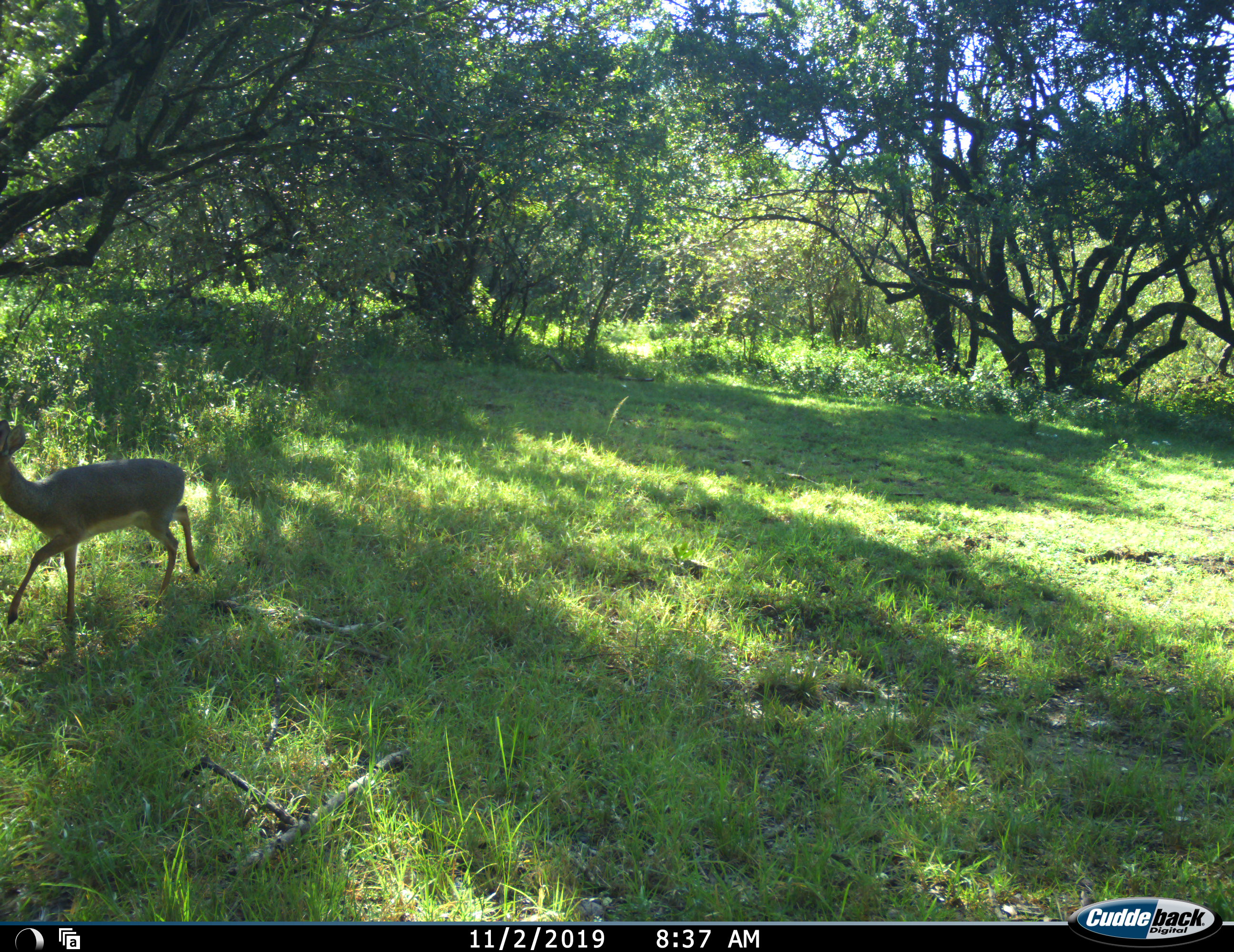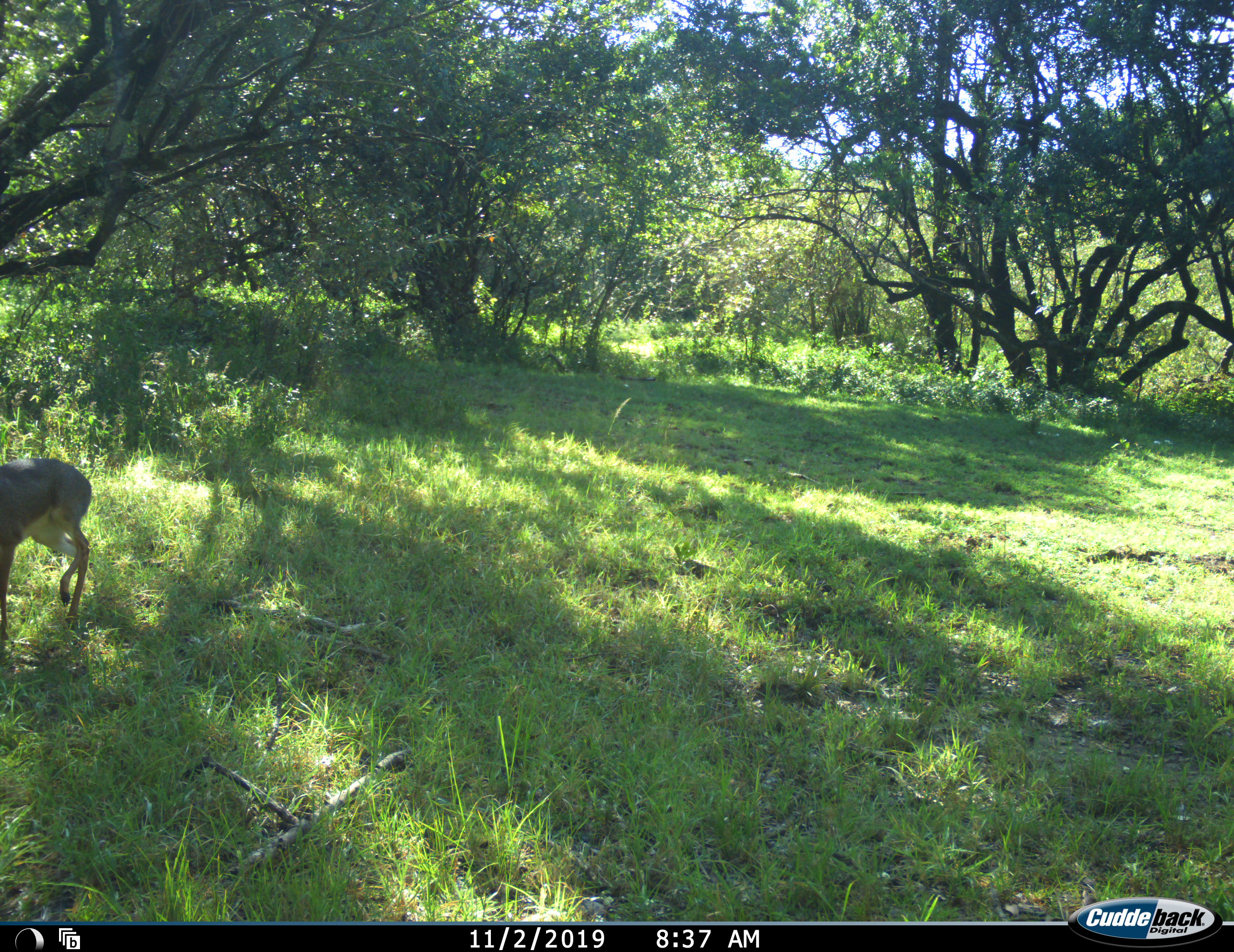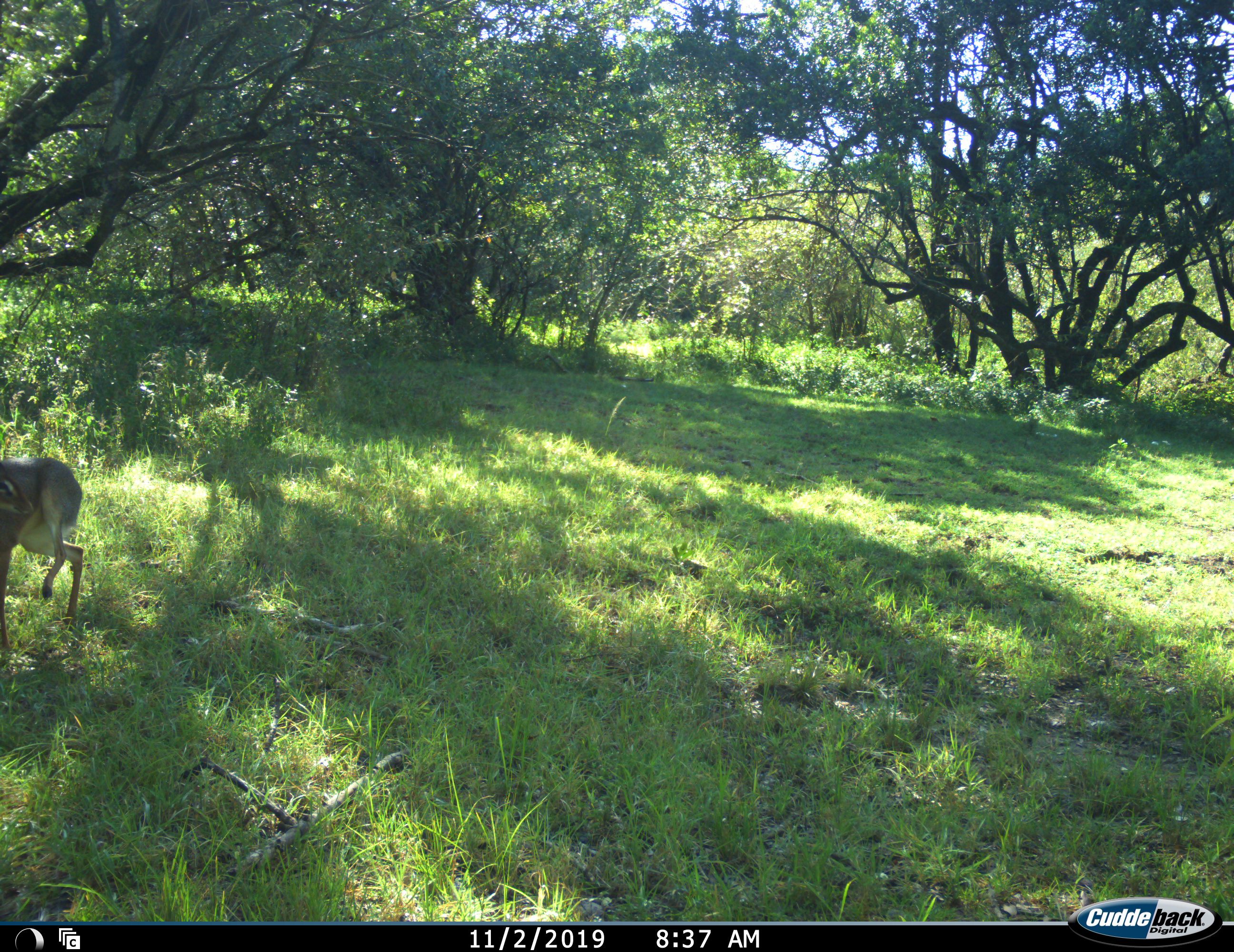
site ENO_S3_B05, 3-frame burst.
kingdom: Animalia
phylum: Chordata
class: Mammalia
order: Artiodactyla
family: Bovidae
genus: Madoqua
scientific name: Madoqua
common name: dik-dik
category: dikdik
Dikdik (dik-dik) (Madoqua), count 1. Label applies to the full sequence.